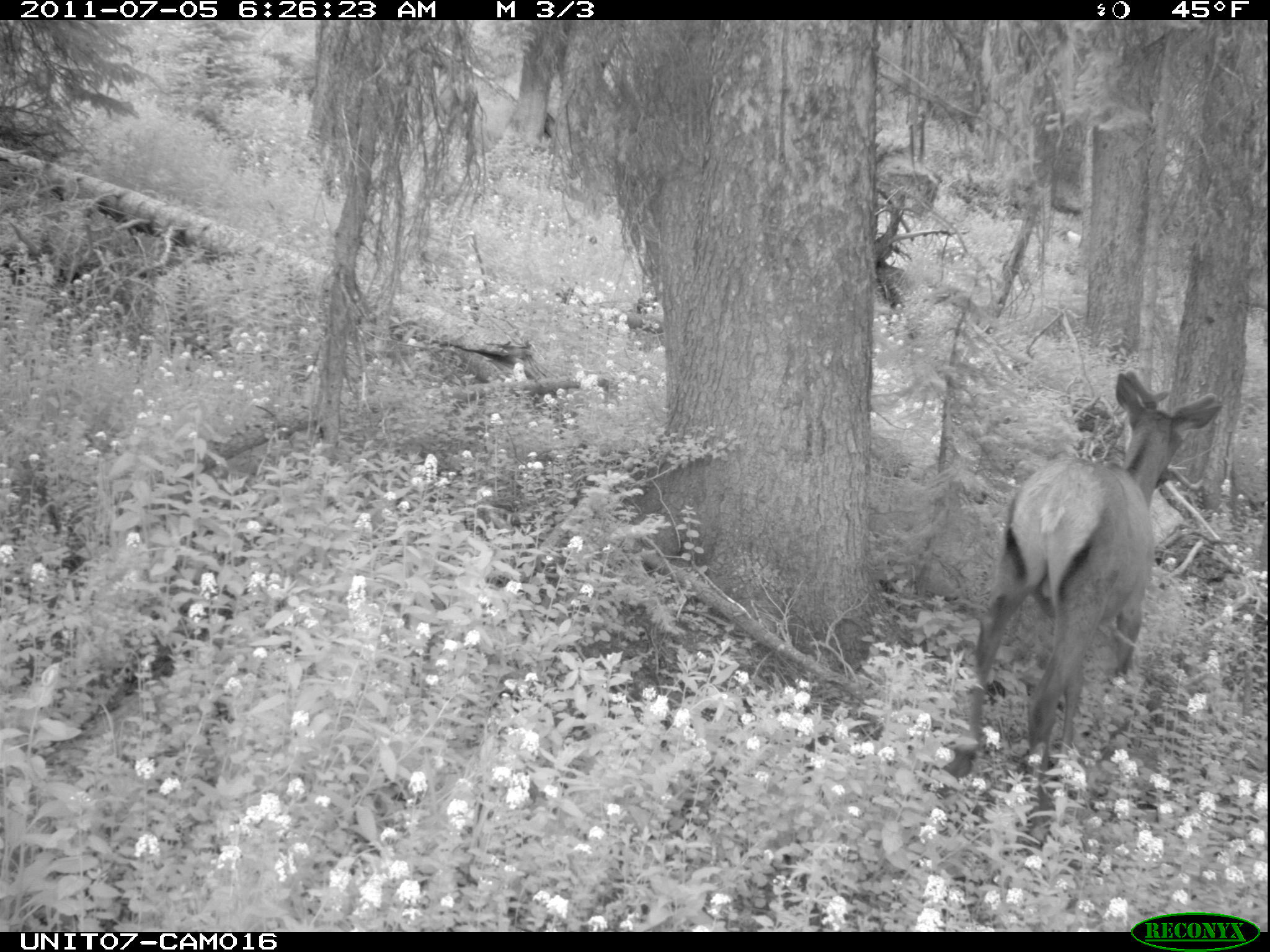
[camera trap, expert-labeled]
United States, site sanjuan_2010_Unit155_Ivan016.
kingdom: Animalia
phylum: Chordata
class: Mammalia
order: Artiodactyla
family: Cervidae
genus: Cervus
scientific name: Cervus elaphus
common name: red deer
Cervus elaphus (red deer).